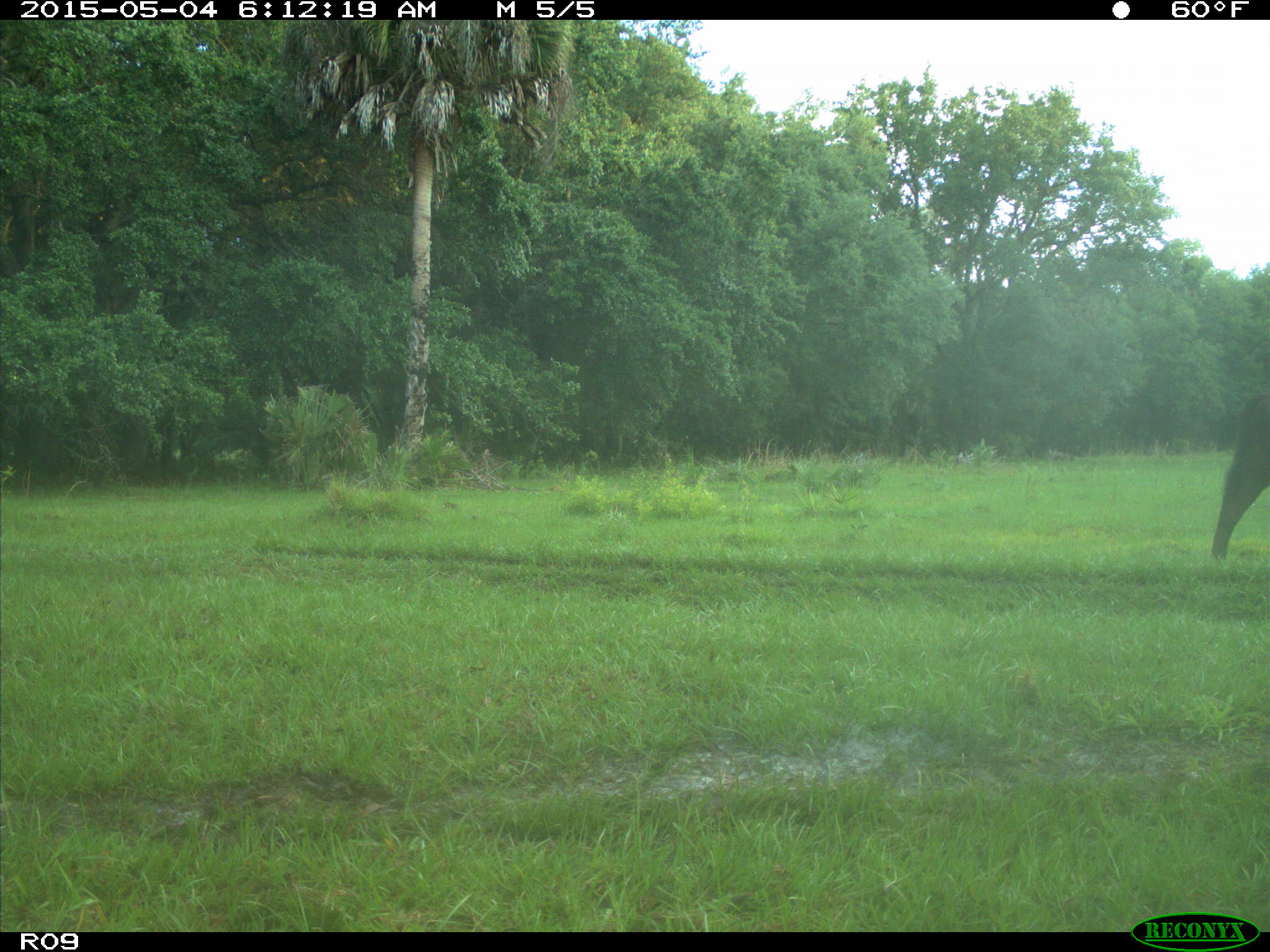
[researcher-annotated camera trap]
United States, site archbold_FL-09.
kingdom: Animalia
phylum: Chordata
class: Mammalia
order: Artiodactyla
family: Bovidae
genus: Bos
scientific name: Bos taurus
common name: domestic cow